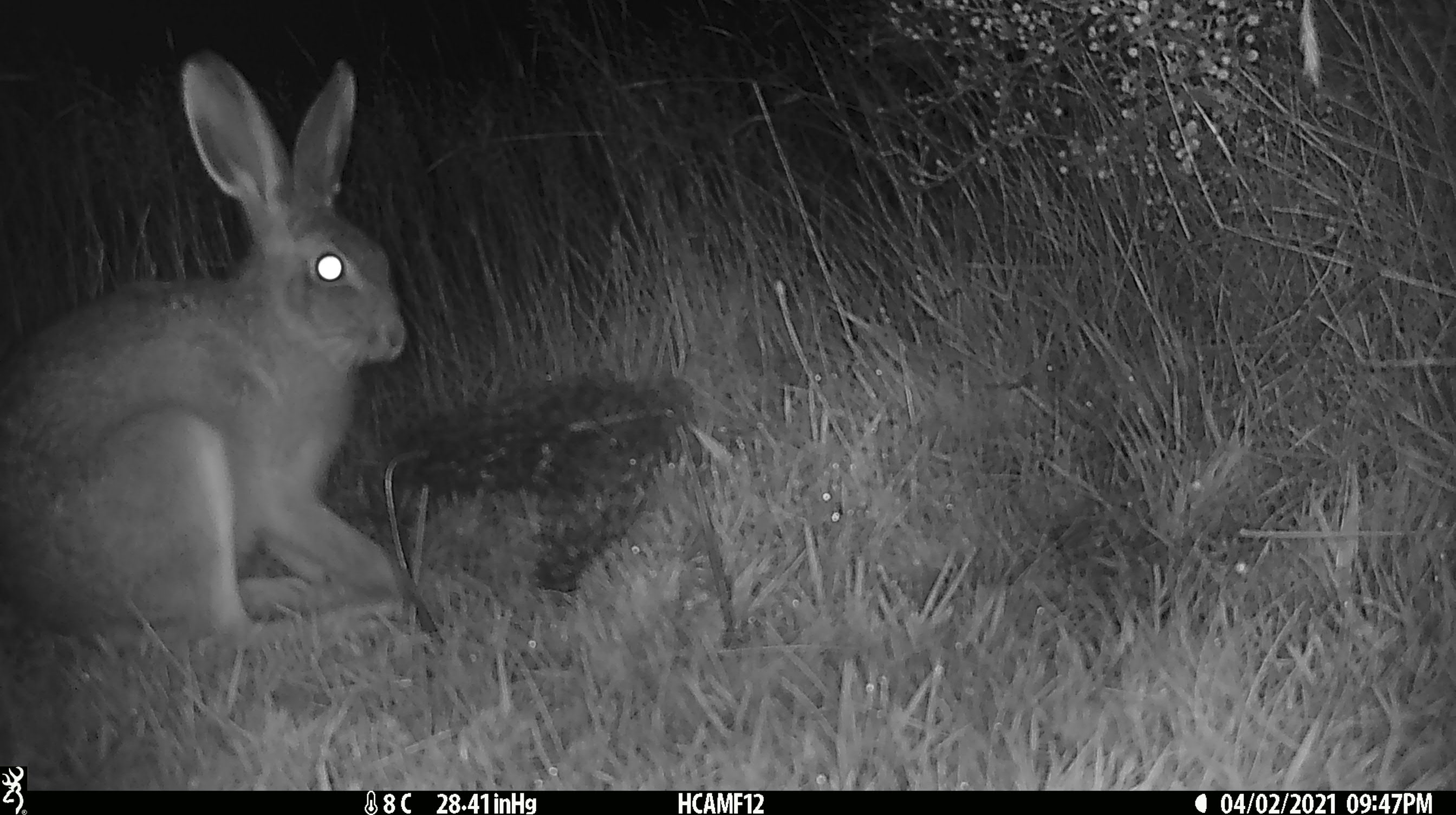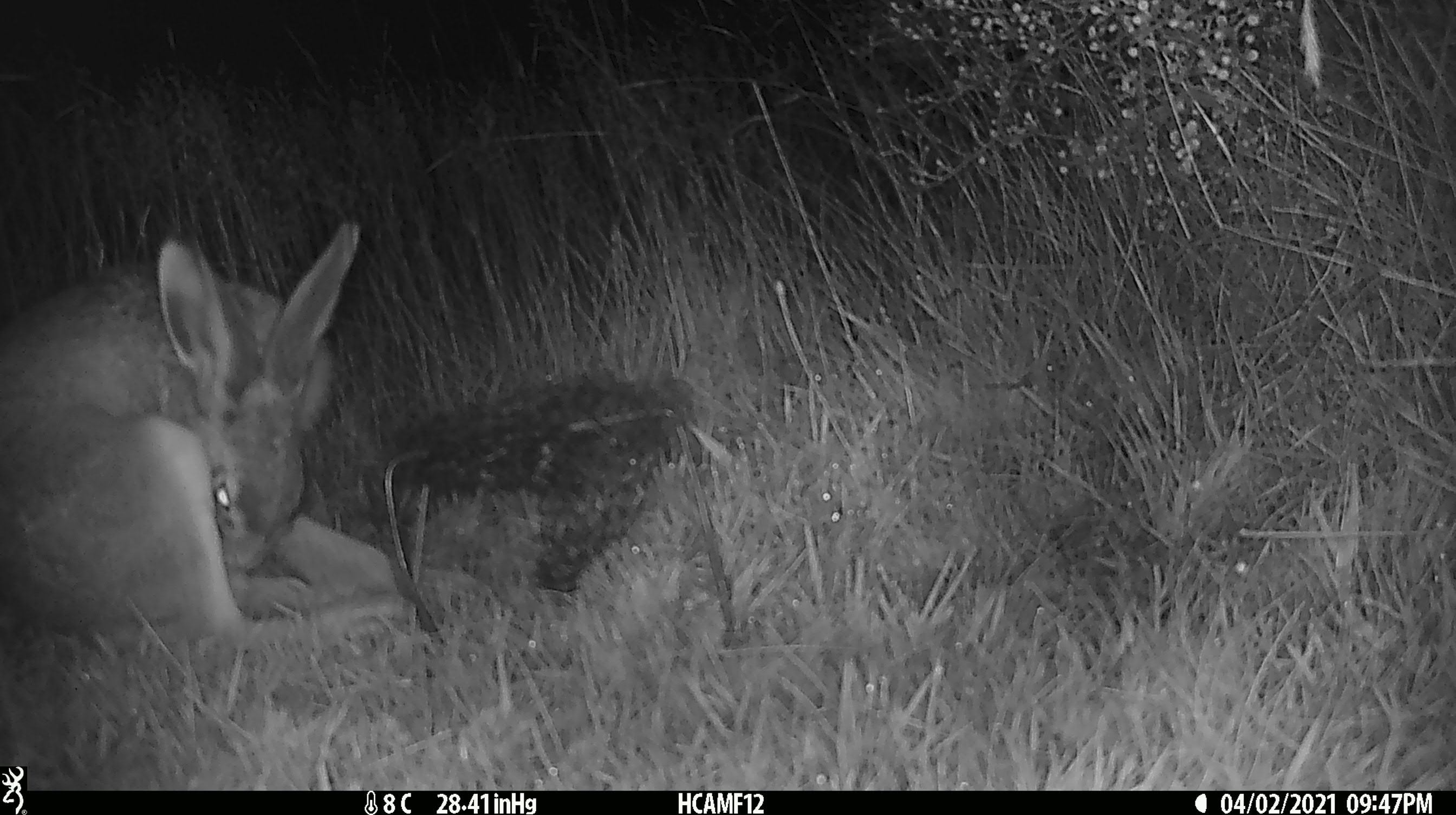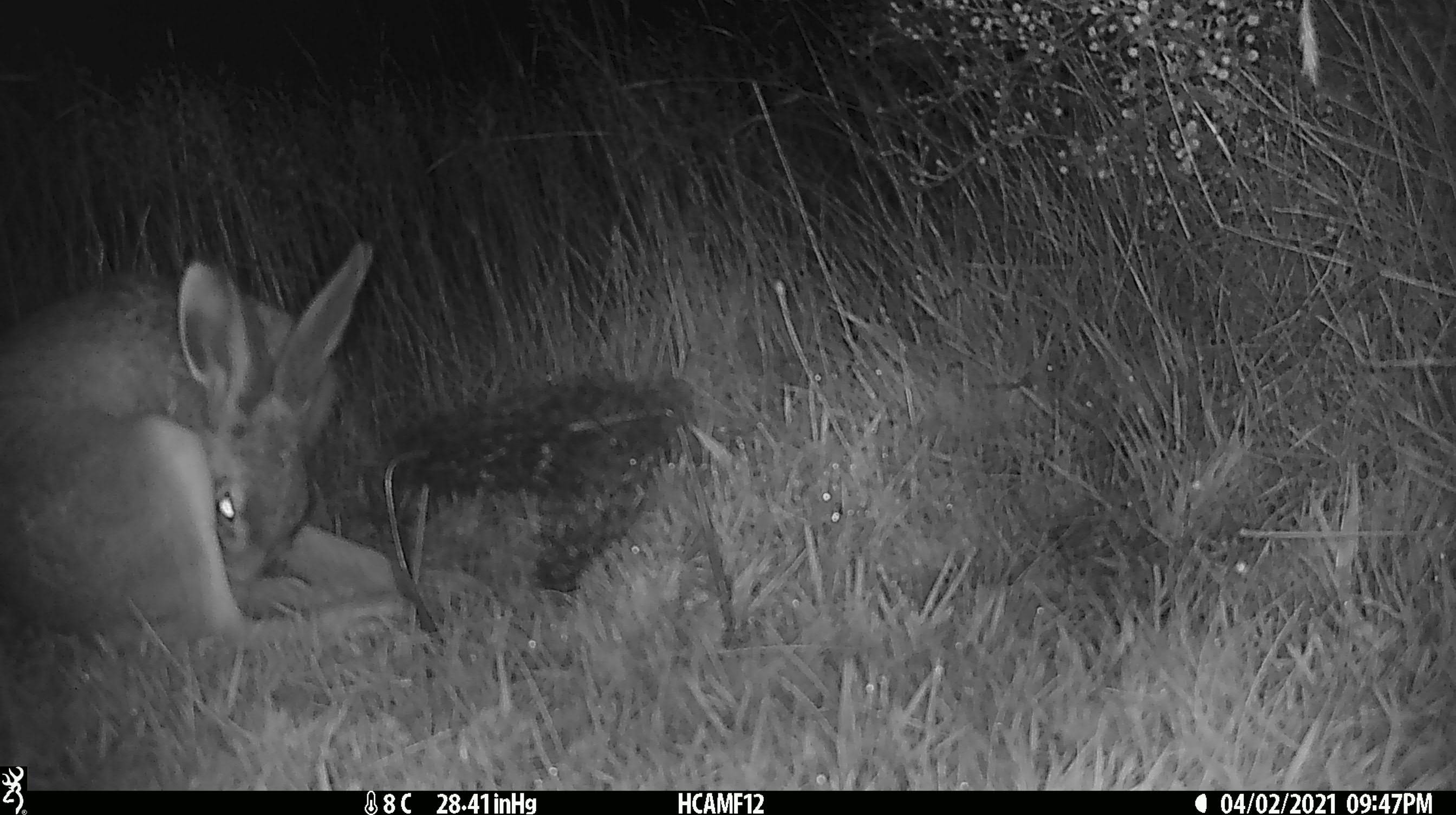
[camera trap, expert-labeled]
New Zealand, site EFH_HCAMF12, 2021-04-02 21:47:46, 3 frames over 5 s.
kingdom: Animalia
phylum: Chordata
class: Mammalia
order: Lagomorpha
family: Leporidae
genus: Lepus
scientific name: Lepus europaeus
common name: brown hare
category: hare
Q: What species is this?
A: Hare (brown hare) (Lepus europaeus).